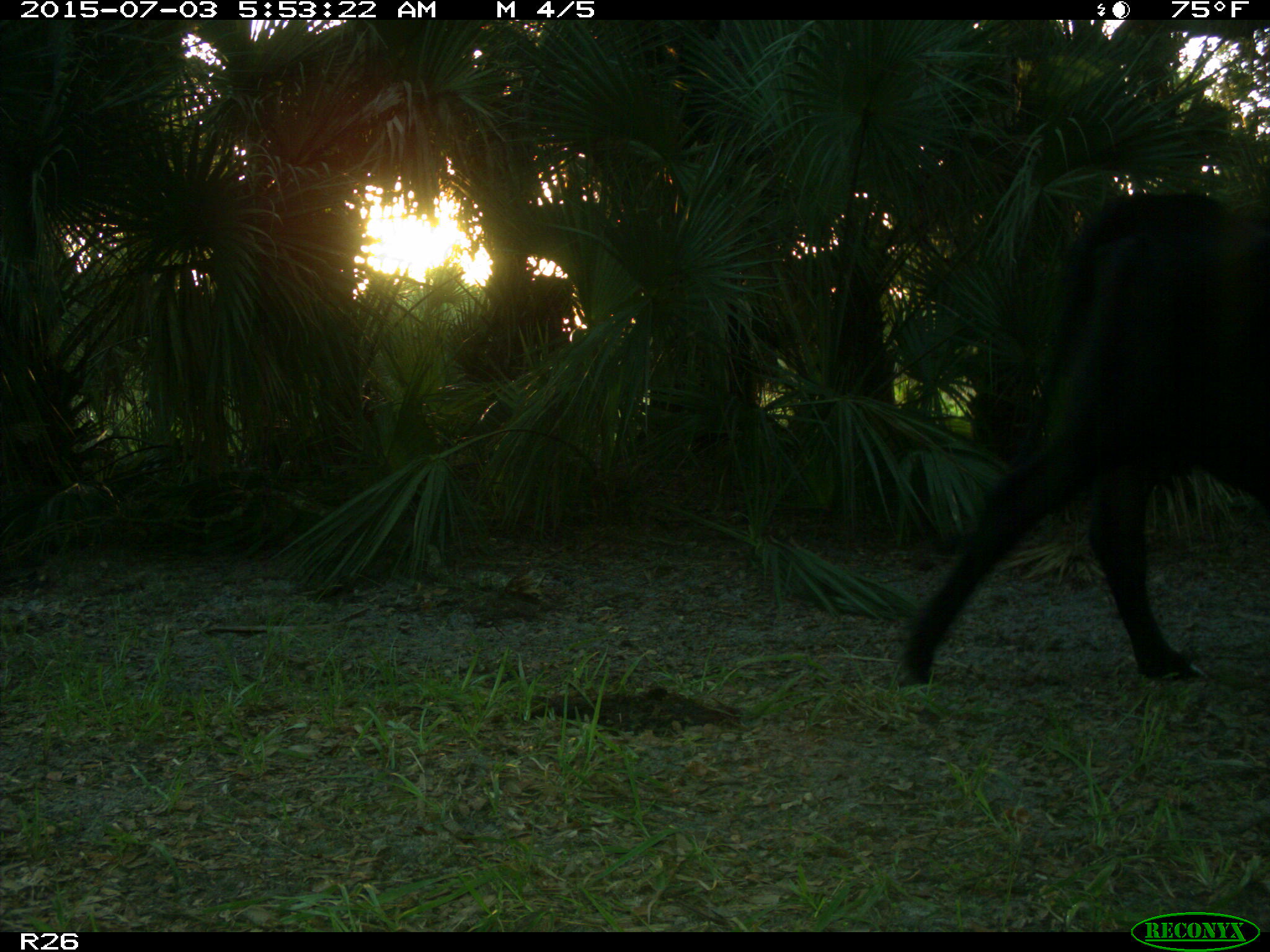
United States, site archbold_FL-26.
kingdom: Animalia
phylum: Chordata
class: Mammalia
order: Artiodactyla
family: Bovidae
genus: Bos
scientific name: Bos taurus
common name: domestic cow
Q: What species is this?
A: Bos taurus (domestic cow).